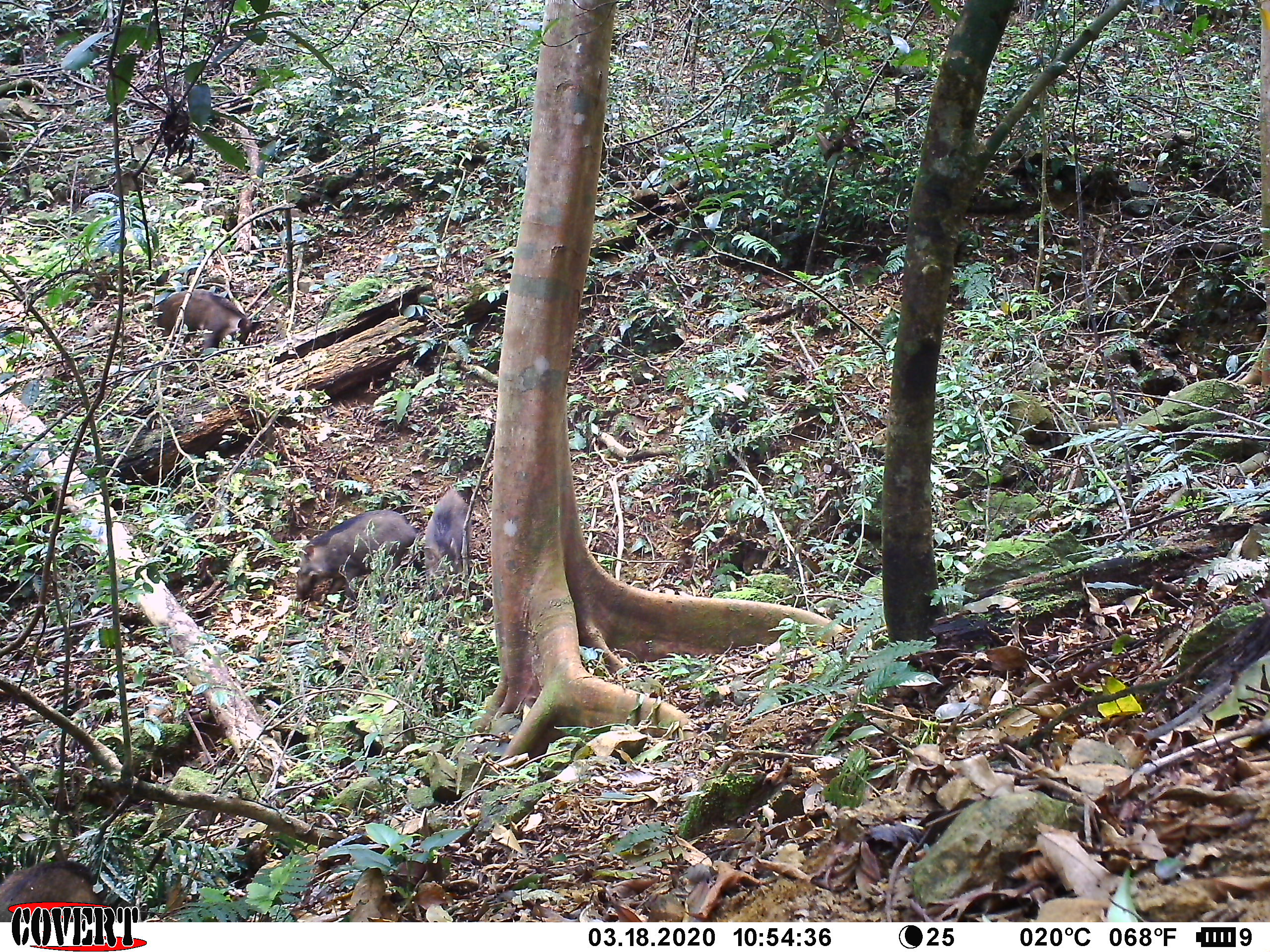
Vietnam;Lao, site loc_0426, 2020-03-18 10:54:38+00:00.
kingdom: Animalia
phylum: Chordata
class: Mammalia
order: Artiodactyla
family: Suidae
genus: Sus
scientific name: Sus scrofa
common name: eurasian wild pig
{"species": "eurasian wild pig (Sus scrofa)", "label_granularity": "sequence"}